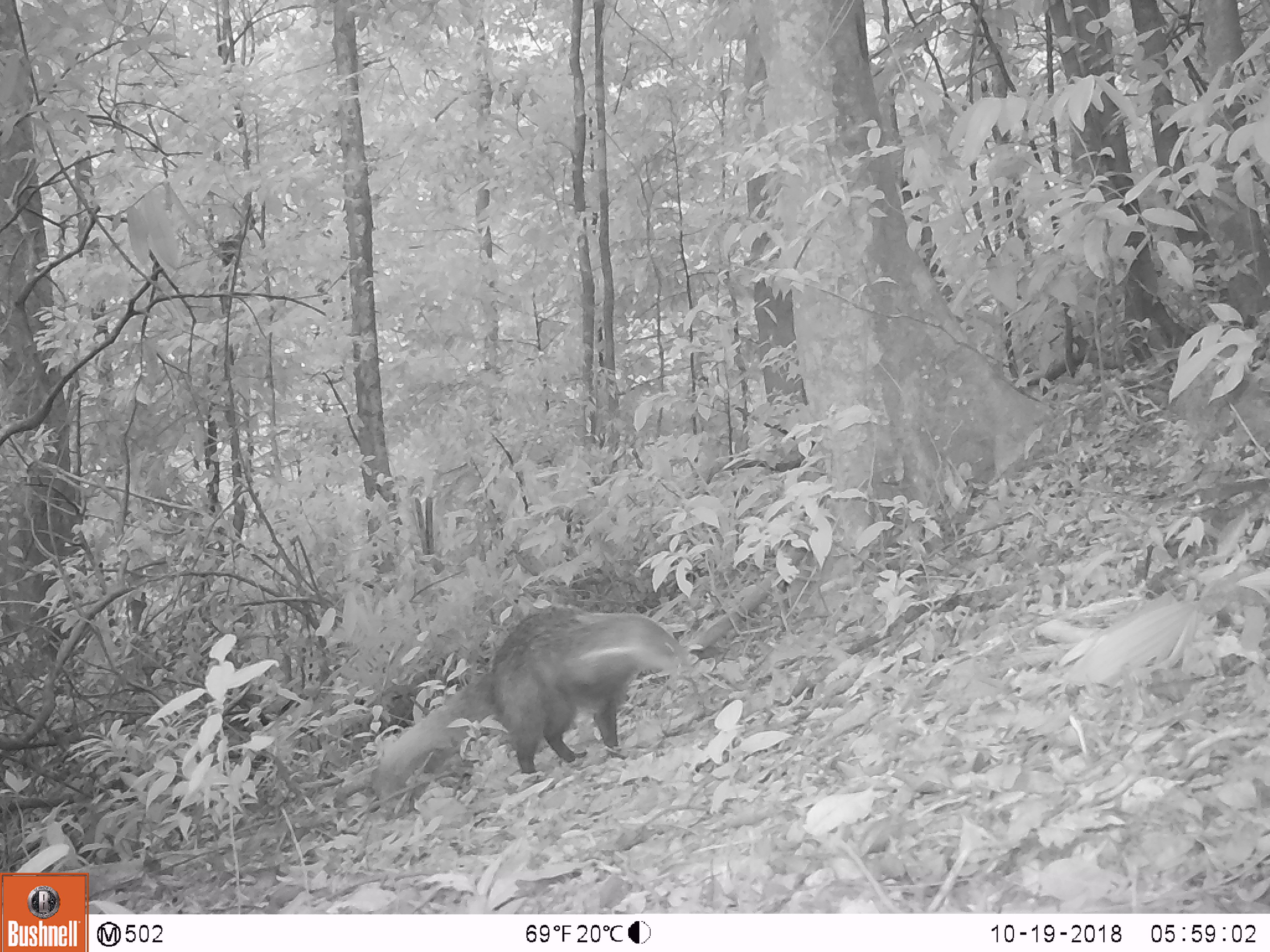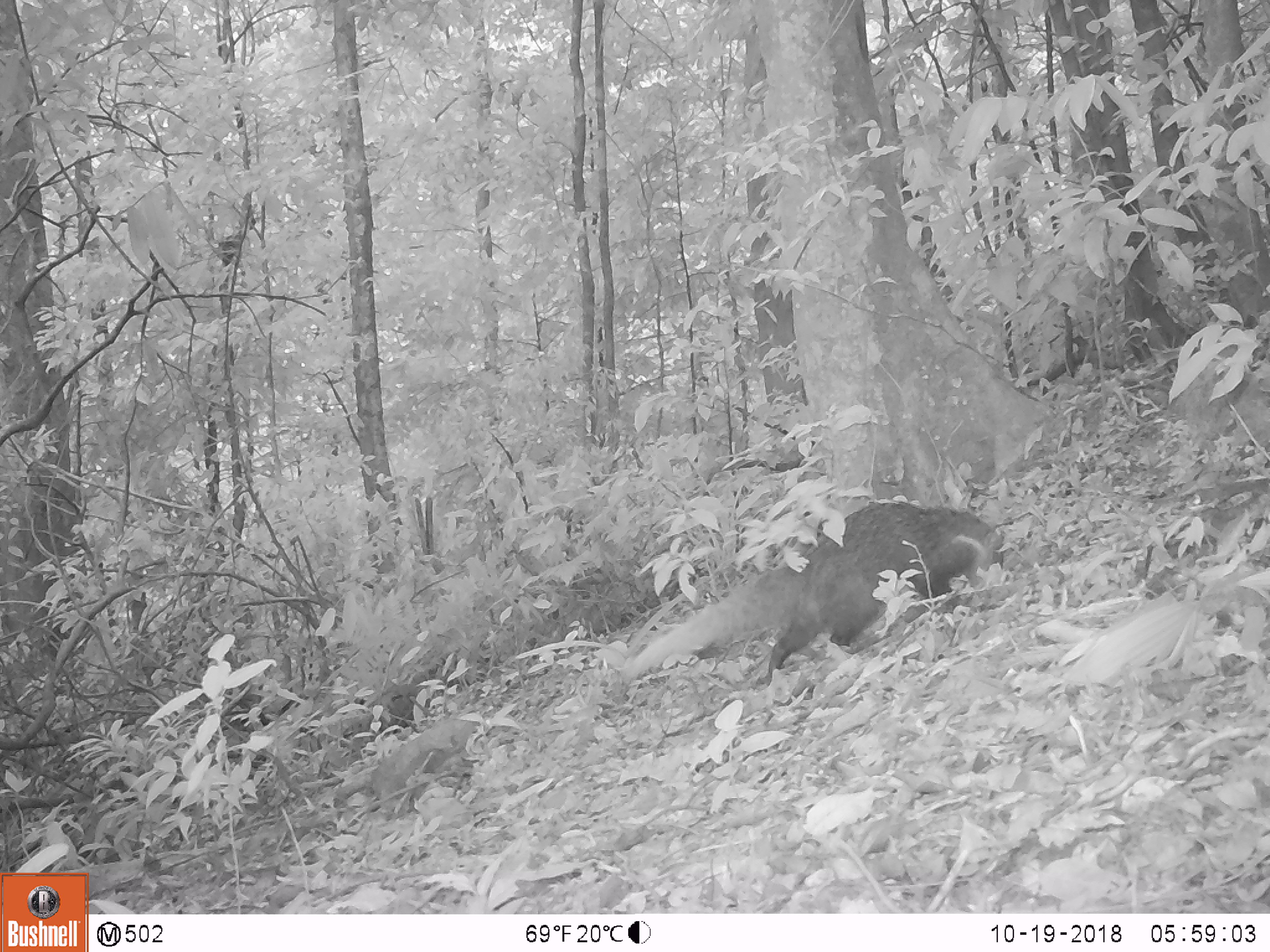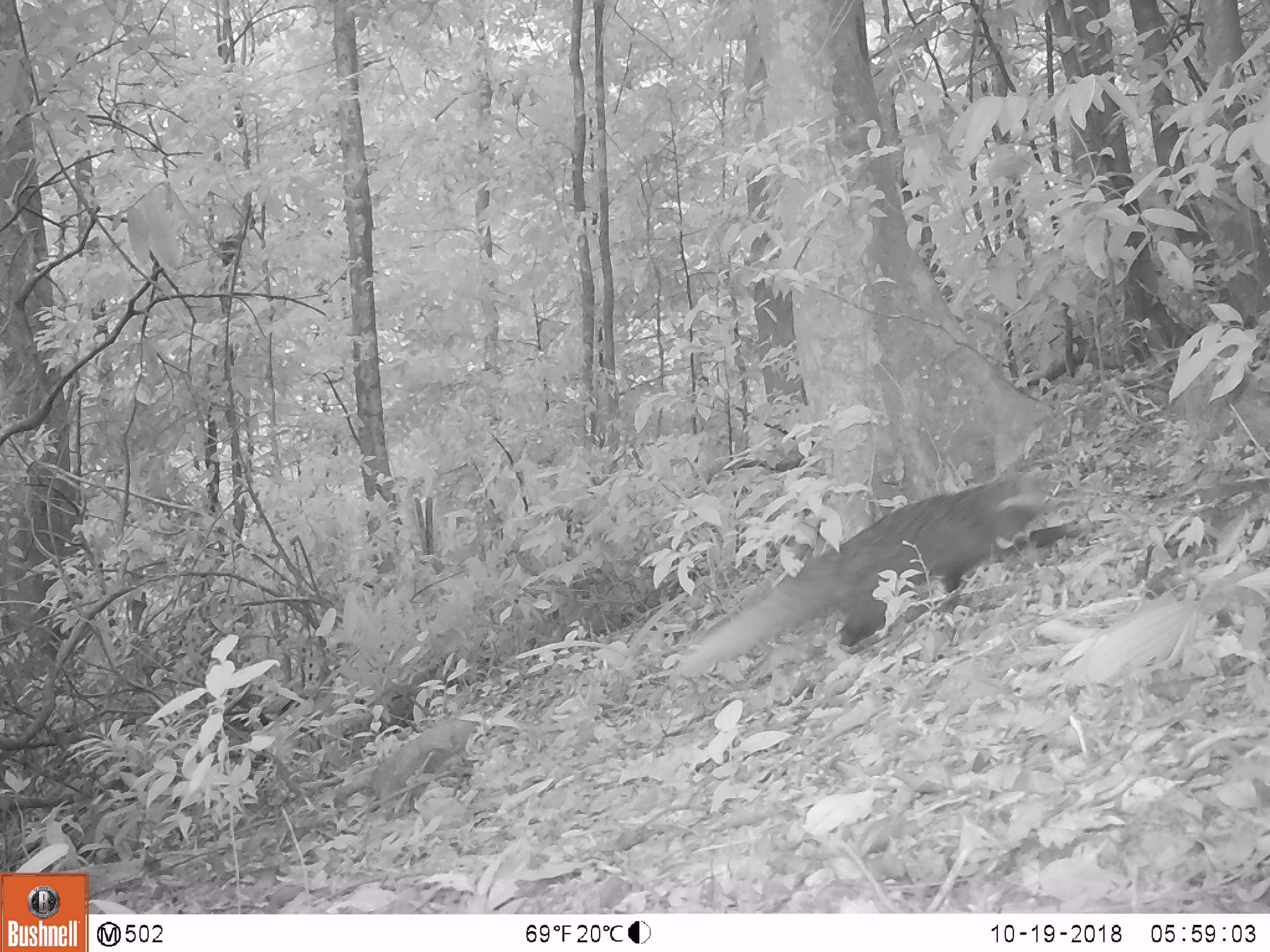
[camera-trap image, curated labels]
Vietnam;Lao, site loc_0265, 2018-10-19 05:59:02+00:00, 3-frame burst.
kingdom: Animalia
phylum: Chordata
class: Mammalia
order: Carnivora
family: Herpestidae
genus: Urva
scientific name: Urva urva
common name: crab-eating mongoose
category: crab eating mongoose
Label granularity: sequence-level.